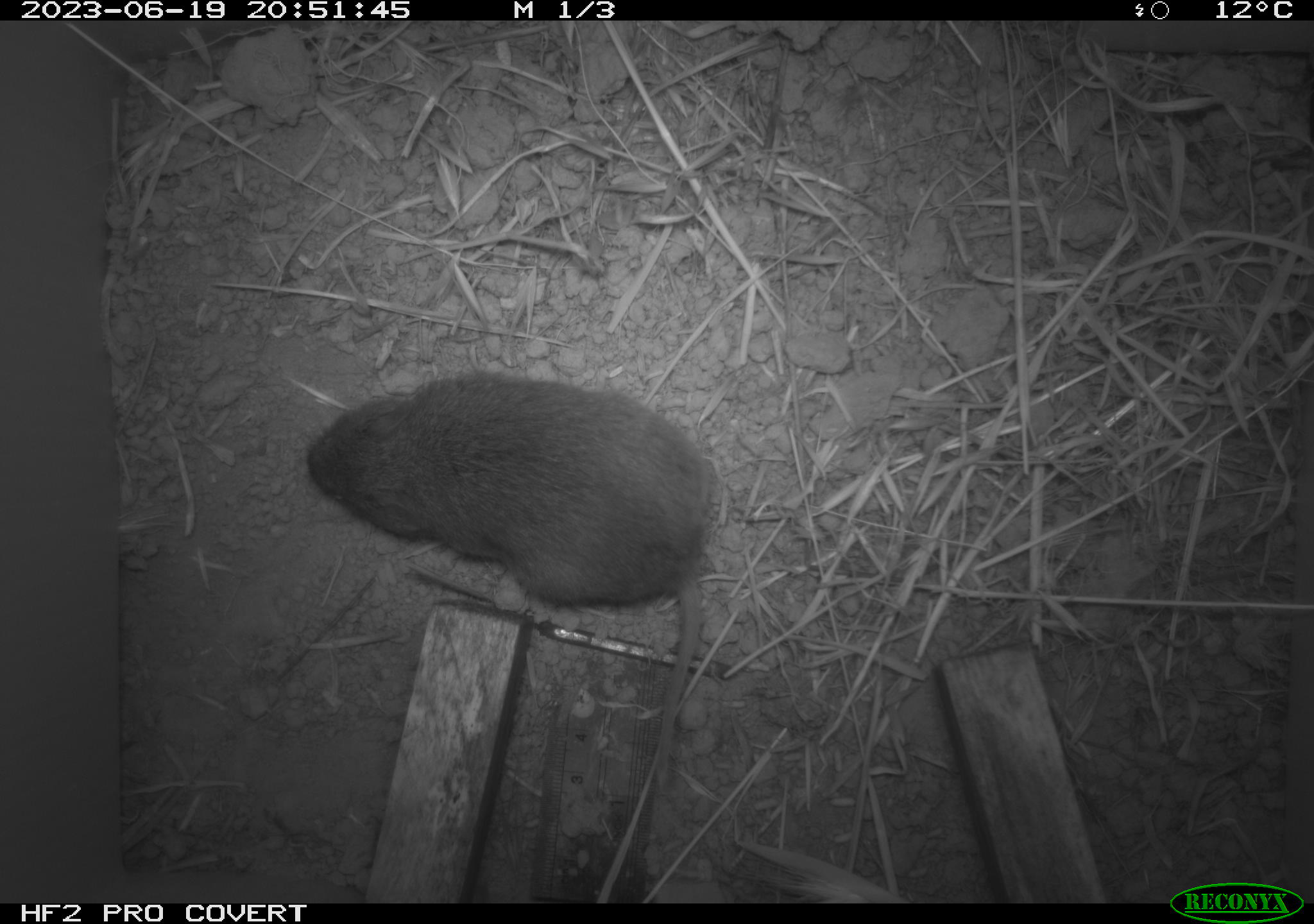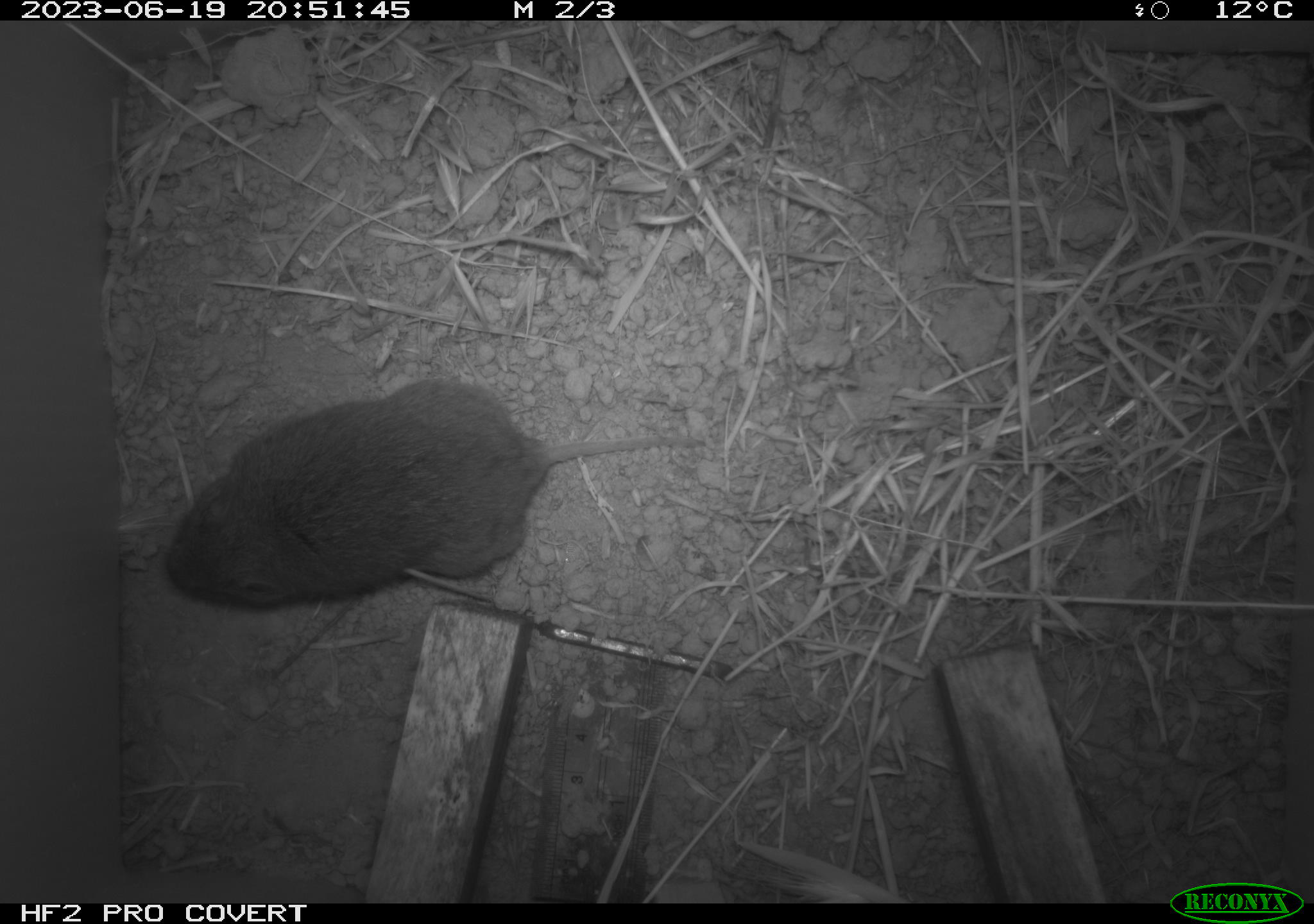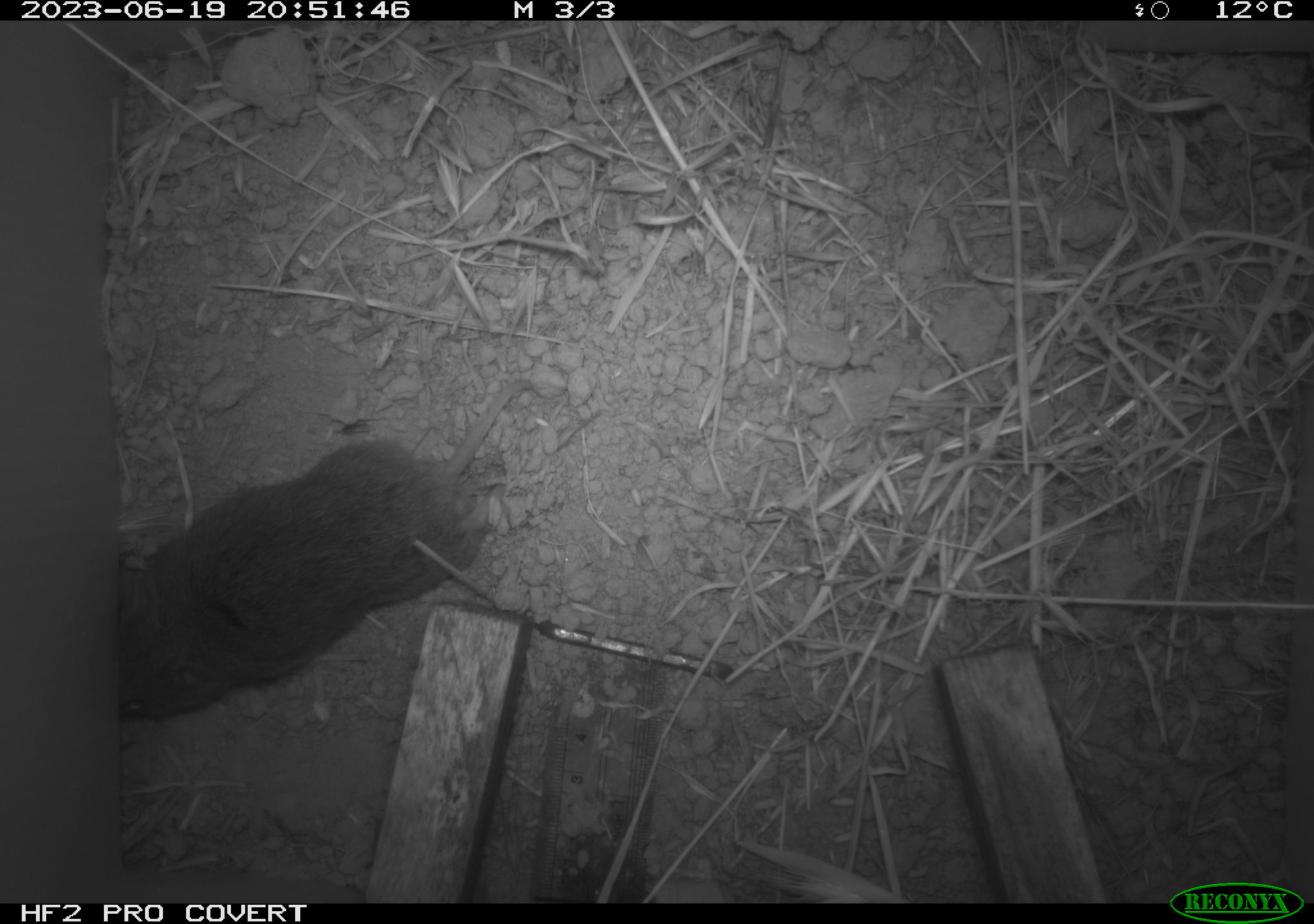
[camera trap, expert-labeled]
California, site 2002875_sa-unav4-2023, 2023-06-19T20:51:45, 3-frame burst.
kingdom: Animalia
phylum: Chordata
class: Mammalia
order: Rodentia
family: Cricetidae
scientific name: Arvicolinae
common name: voles, lemmings, and muskrats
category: arvicolinae subfamily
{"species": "arvicolinae subfamily (voles, lemmings, and muskrats) (Arvicolinae)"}